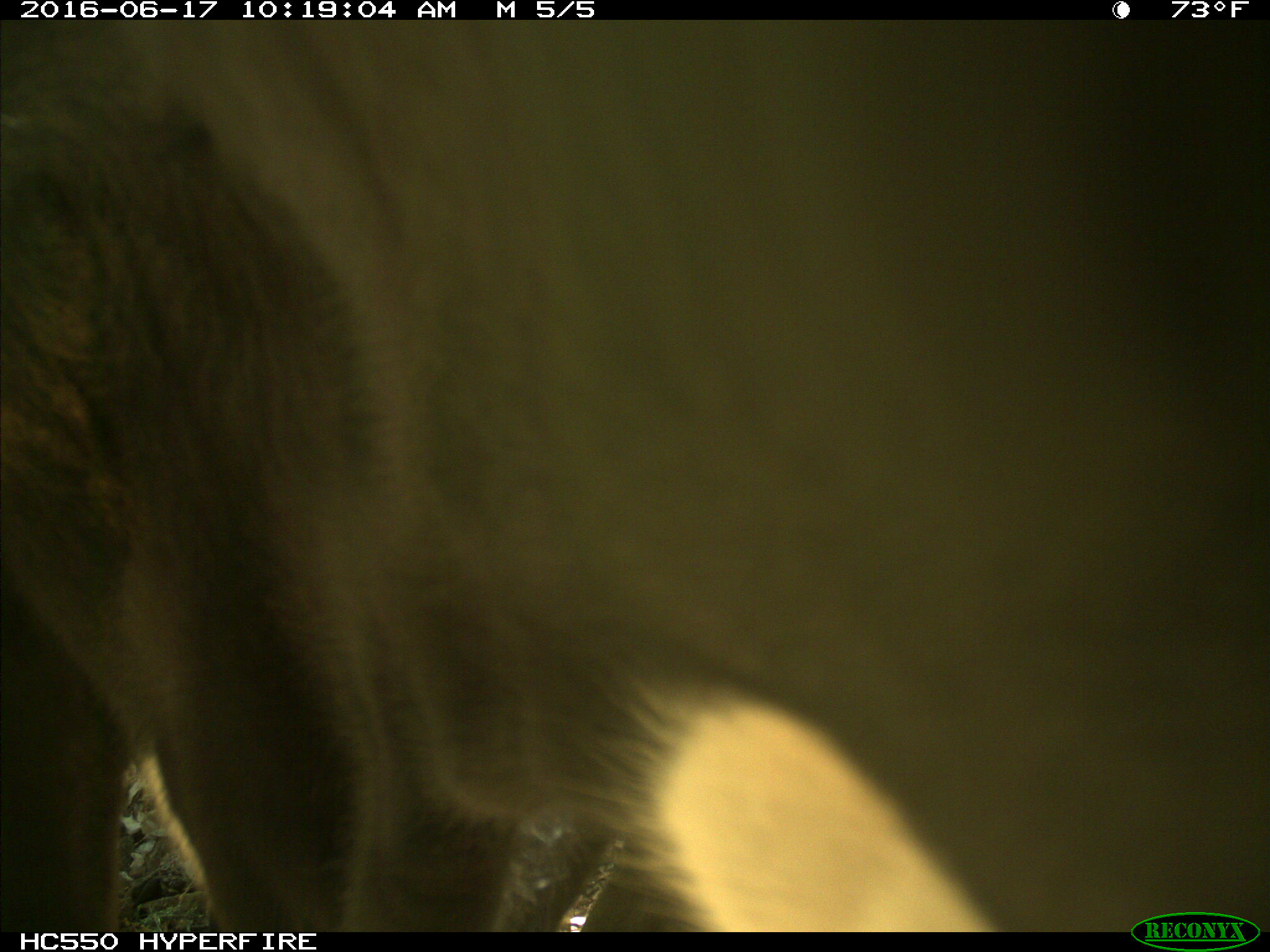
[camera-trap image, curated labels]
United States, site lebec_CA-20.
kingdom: Animalia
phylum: Chordata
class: Mammalia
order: Artiodactyla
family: Bovidae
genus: Bos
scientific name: Bos taurus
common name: domestic cow